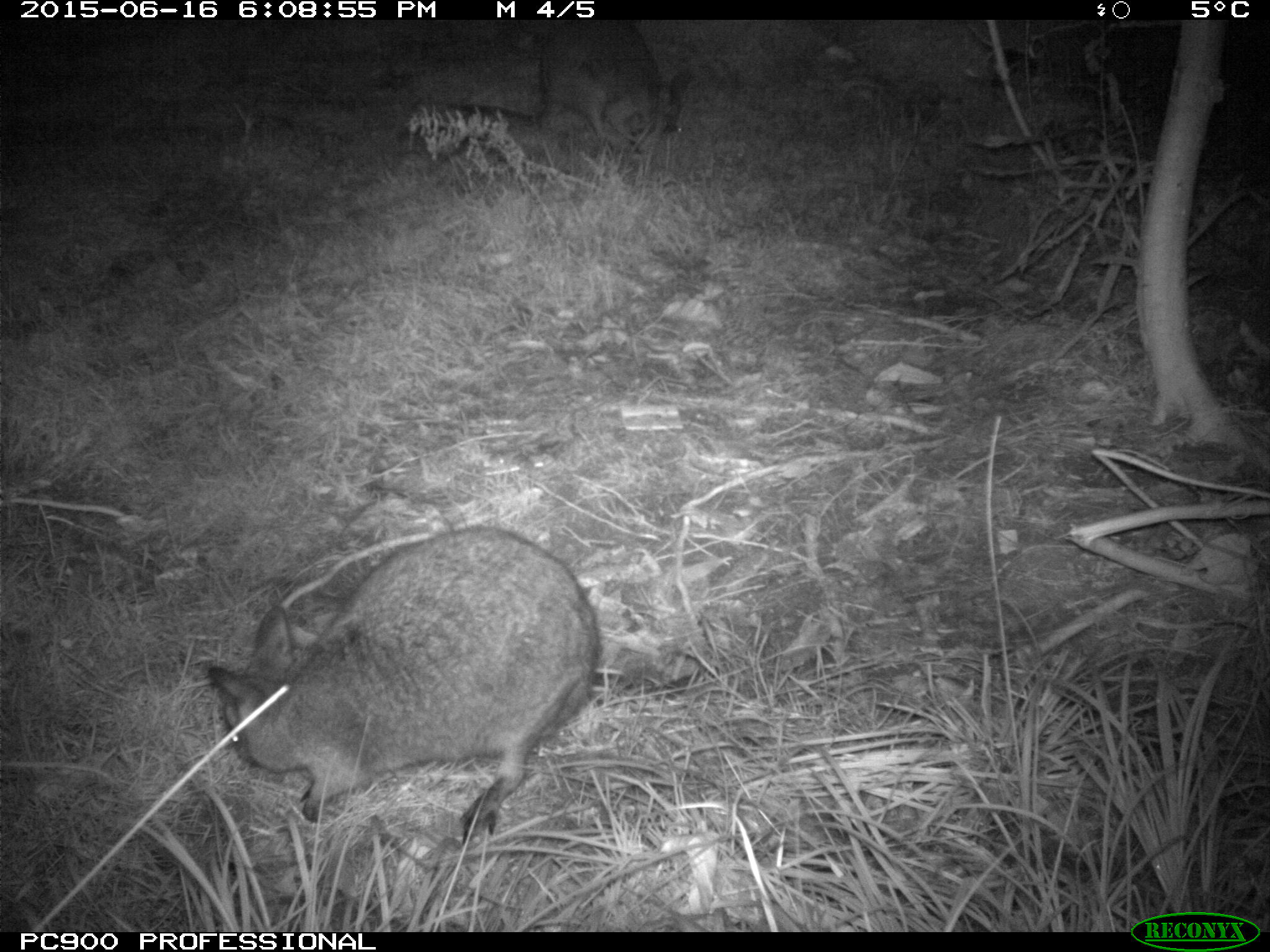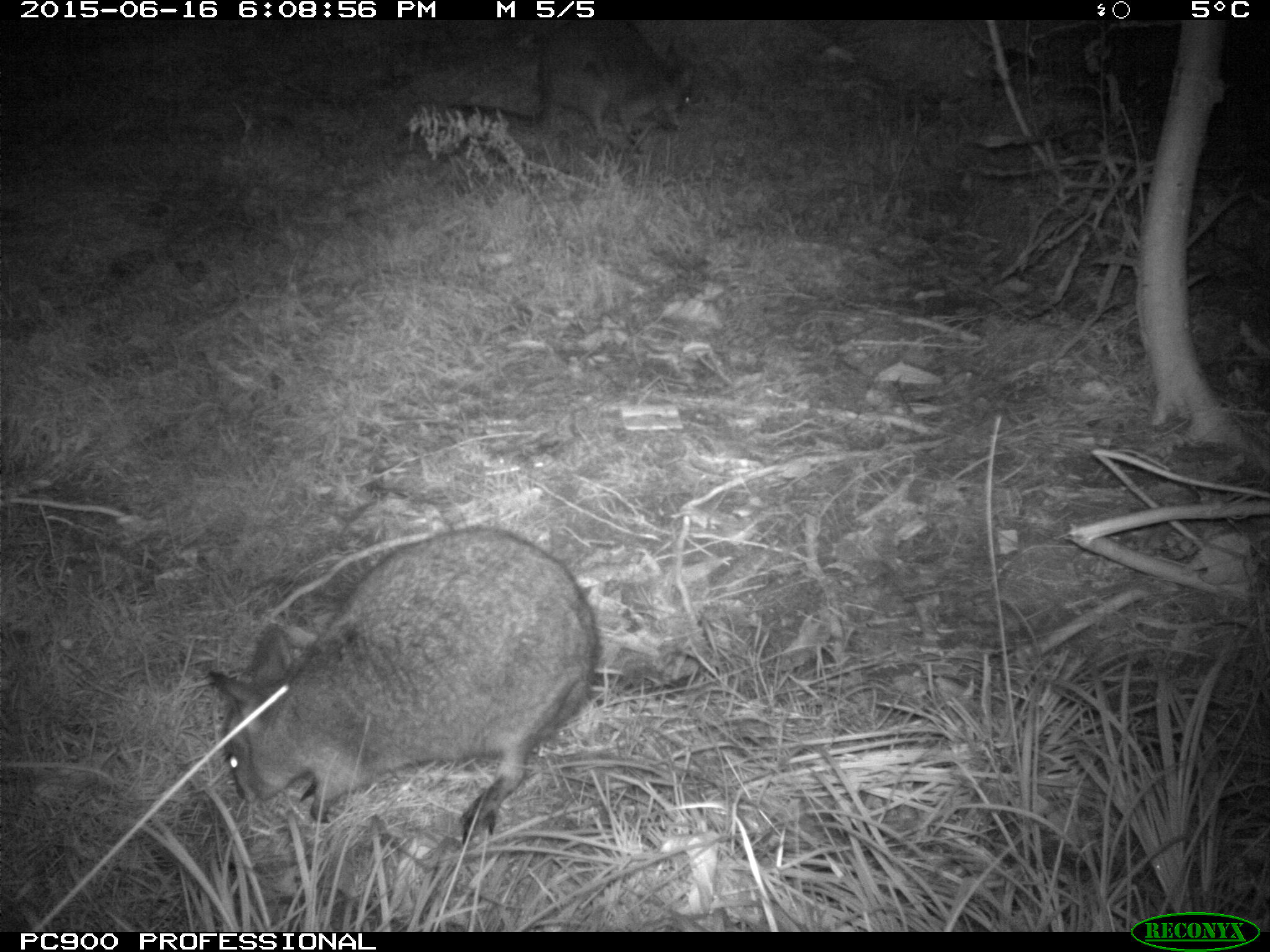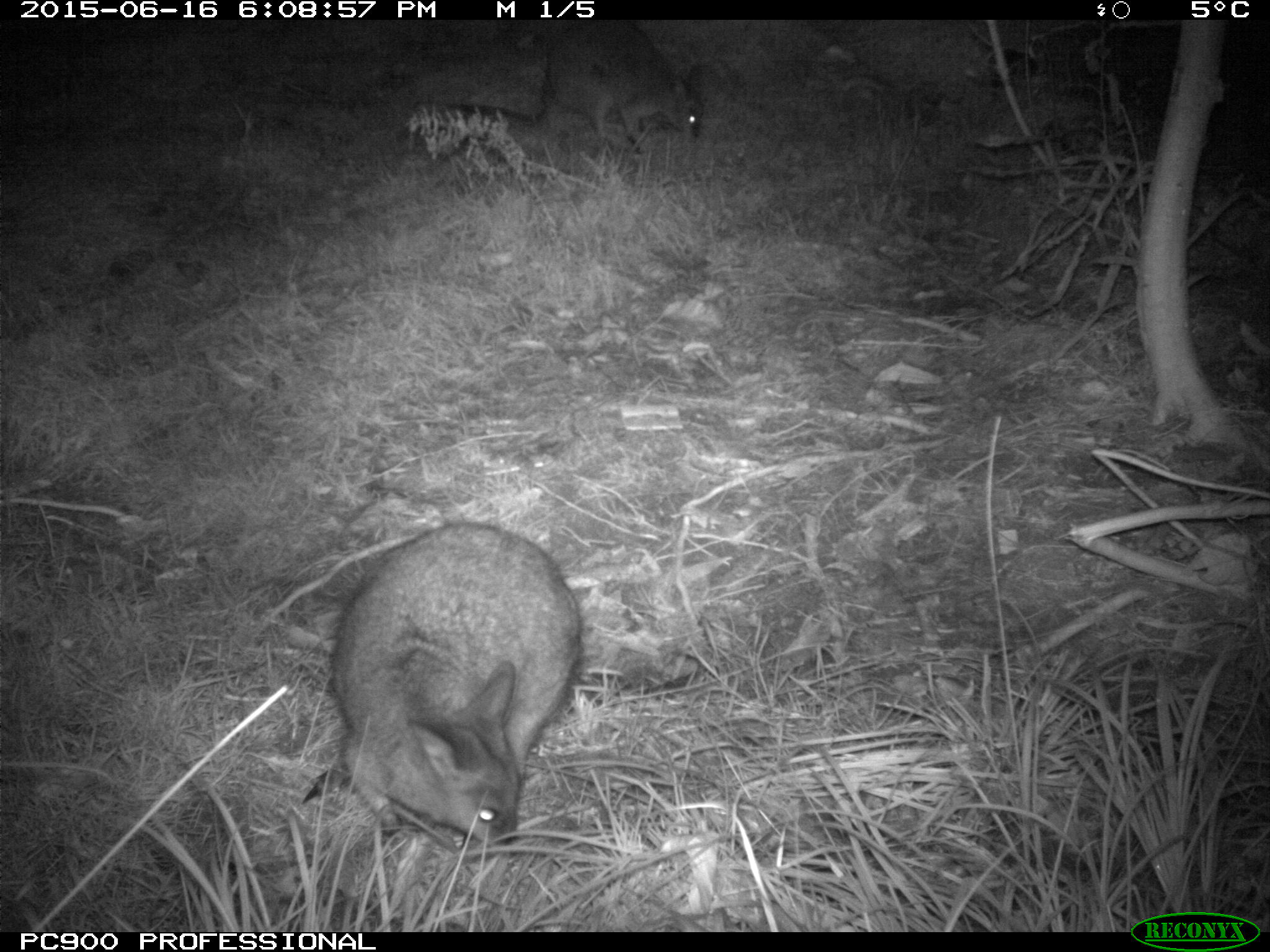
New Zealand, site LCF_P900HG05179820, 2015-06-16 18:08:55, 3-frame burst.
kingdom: Animalia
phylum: Chordata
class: Mammalia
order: Diprotodontia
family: Macropodidae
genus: Notamacropus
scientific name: Notamacropus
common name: wallaby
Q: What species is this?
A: Wallaby (Notamacropus).